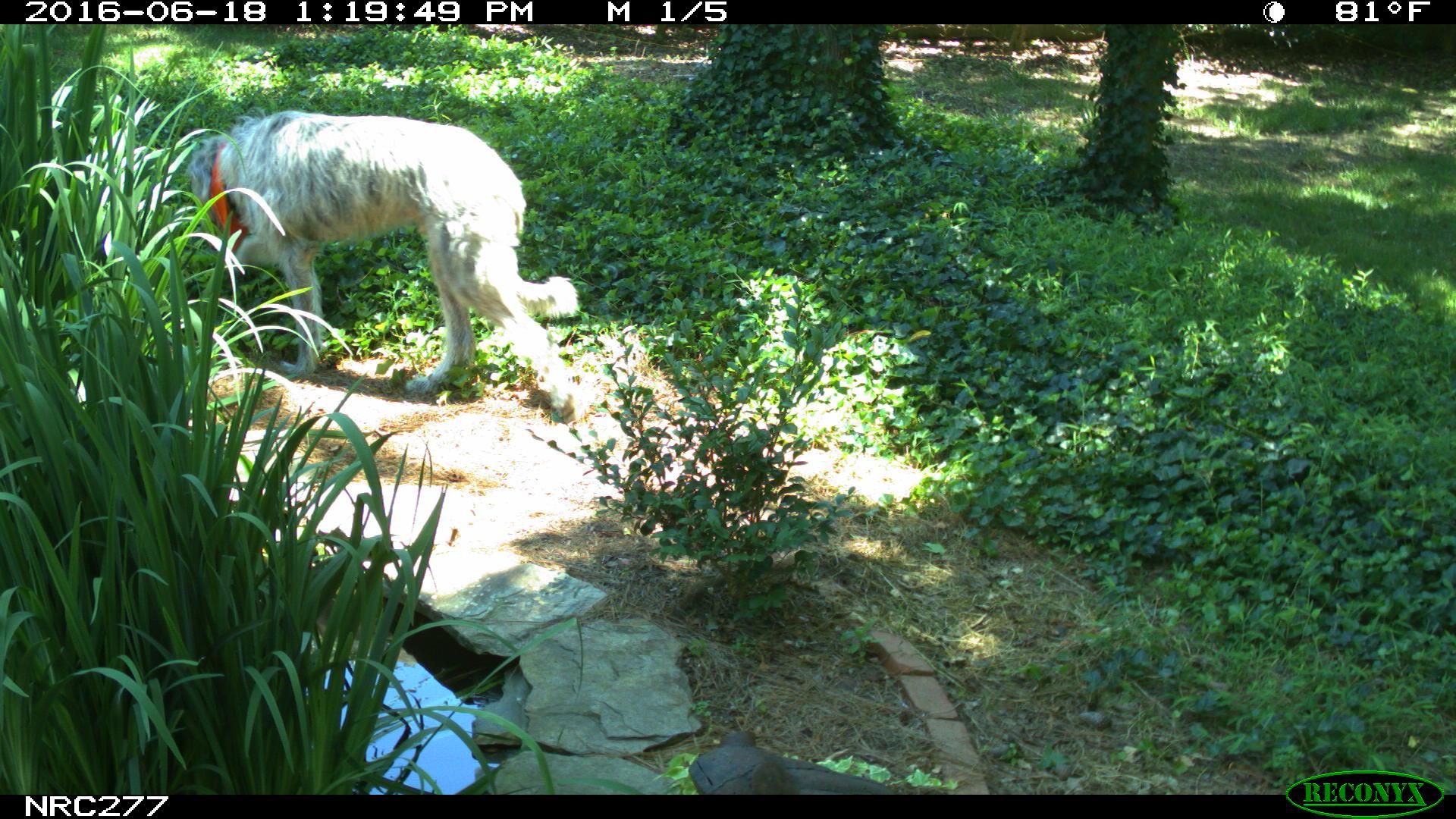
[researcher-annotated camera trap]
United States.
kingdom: Animalia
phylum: Chordata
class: Mammalia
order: Carnivora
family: Canidae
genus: Canis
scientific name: Canis familiaris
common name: domestic dog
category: Dog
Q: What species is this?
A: Dog (domestic dog) (Canis familiaris).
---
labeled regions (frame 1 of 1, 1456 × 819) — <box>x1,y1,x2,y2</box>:
Dog: <box>165,111,585,416</box>